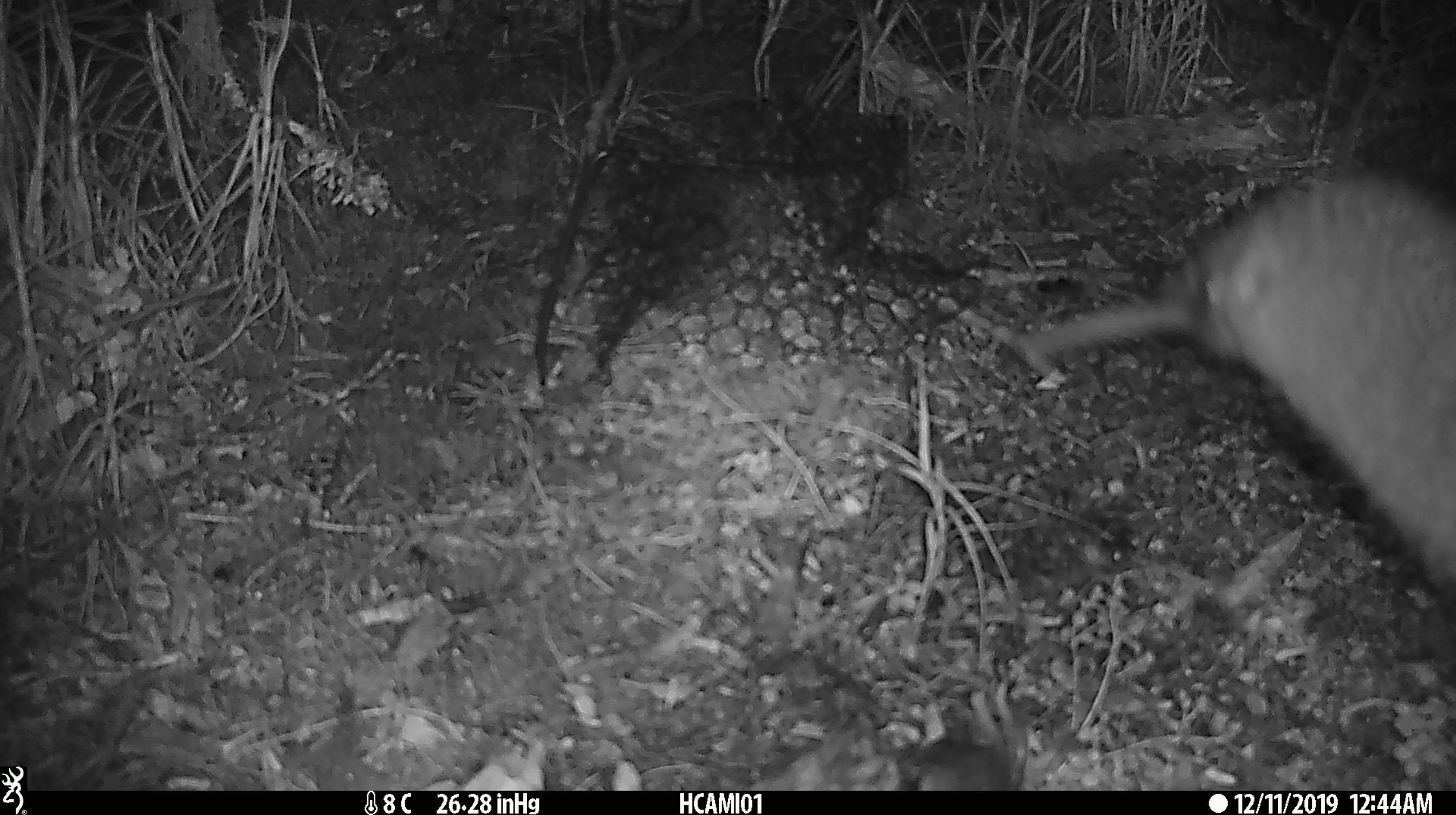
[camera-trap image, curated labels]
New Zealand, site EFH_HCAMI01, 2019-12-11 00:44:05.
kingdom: Animalia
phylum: Chordata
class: Aves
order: Apterygiformes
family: Apterygidae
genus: Apteryx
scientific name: Apteryx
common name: kiwi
Kiwi (Apteryx).